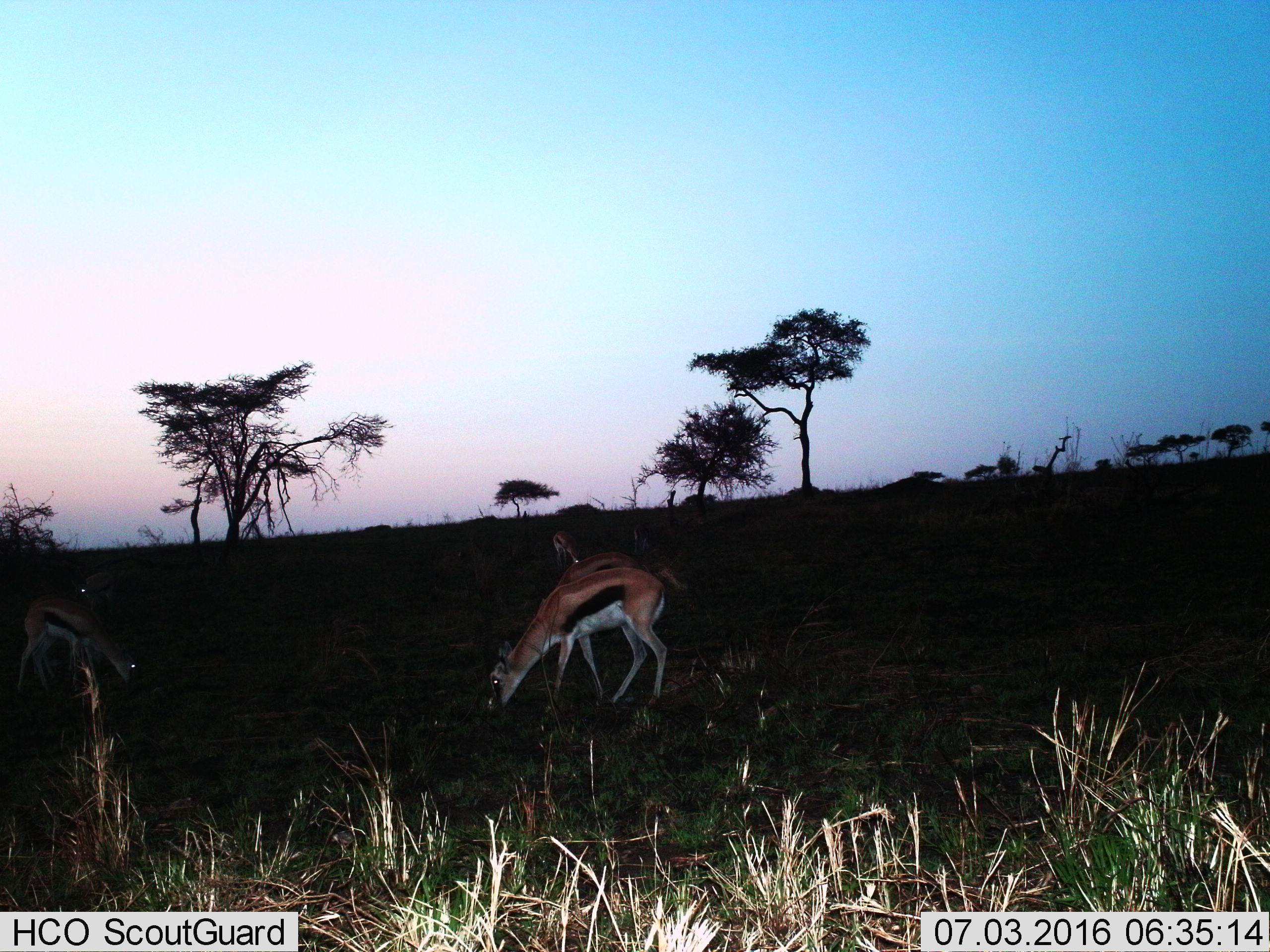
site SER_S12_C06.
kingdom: Animalia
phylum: Chordata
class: Mammalia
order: Artiodactyla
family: Bovidae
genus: Eudorcas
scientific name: Eudorcas thomsonii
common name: thomson's gazelle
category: gazellethomsons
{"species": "gazellethomsons (thomson's gazelle) (Eudorcas thomsonii)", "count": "5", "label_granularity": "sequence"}